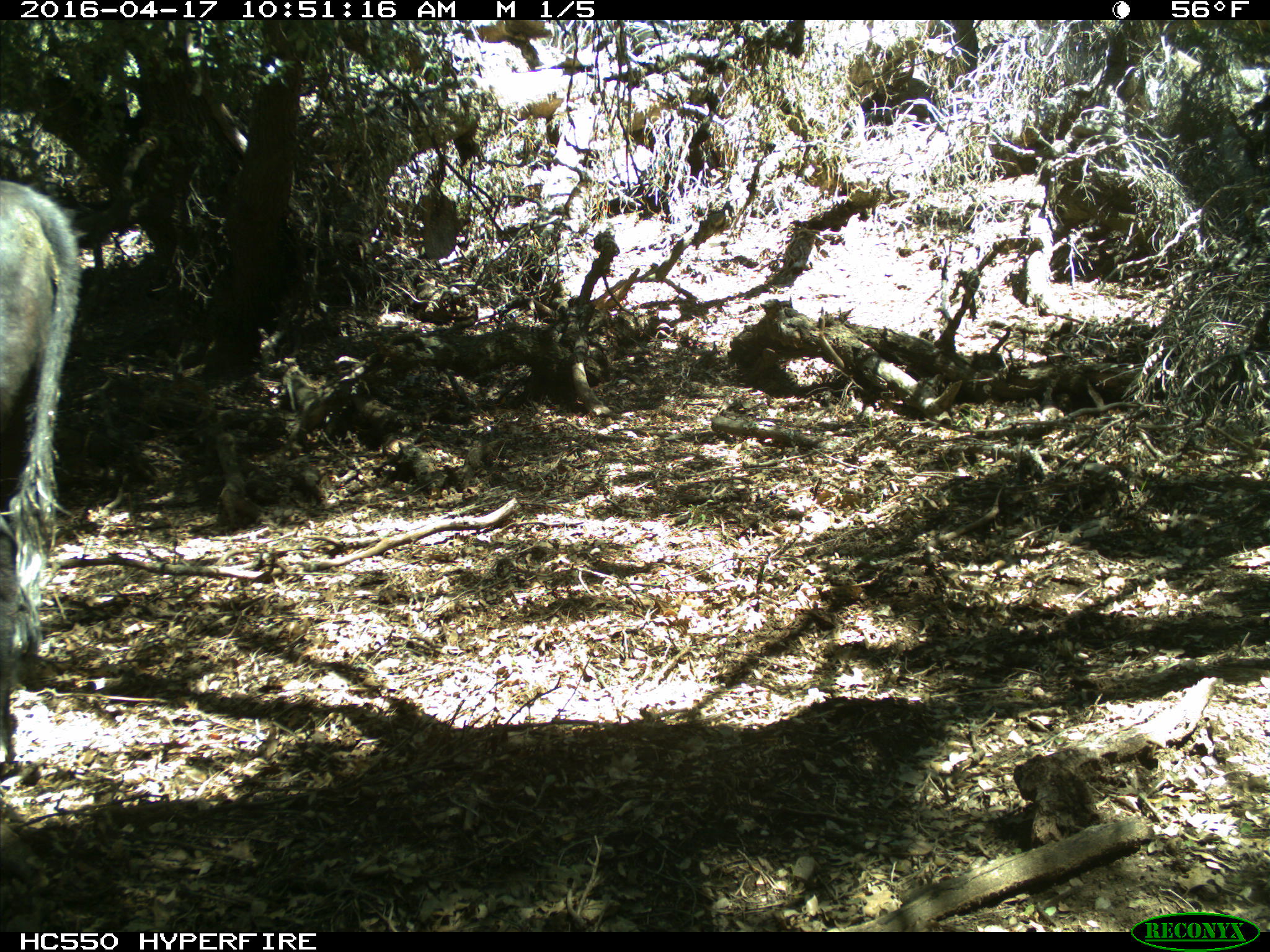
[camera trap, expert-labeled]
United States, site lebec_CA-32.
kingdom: Animalia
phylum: Chordata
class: Mammalia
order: Artiodactyla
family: Bovidae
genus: Bos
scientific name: Bos taurus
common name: domestic cow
Bos taurus (domestic cow).